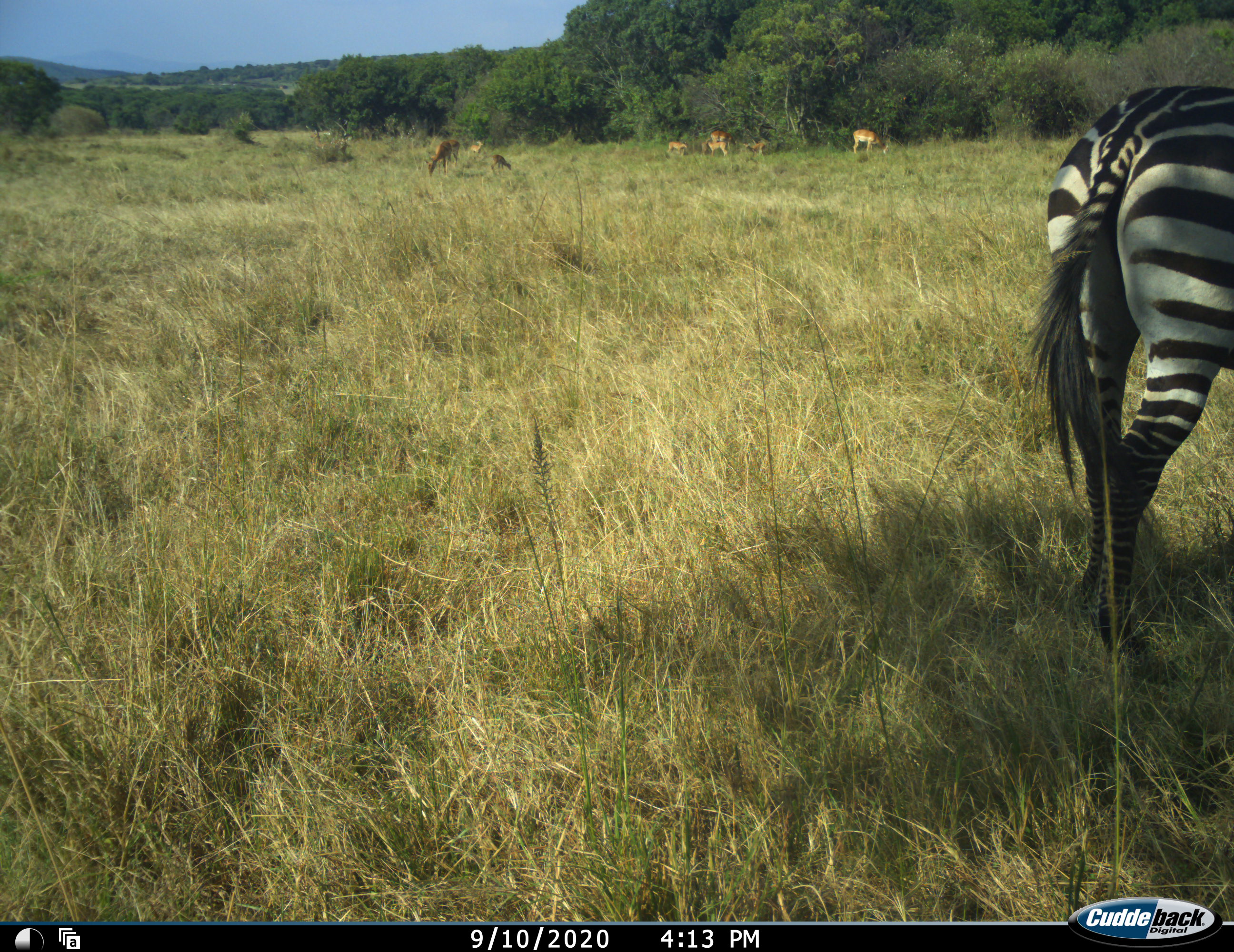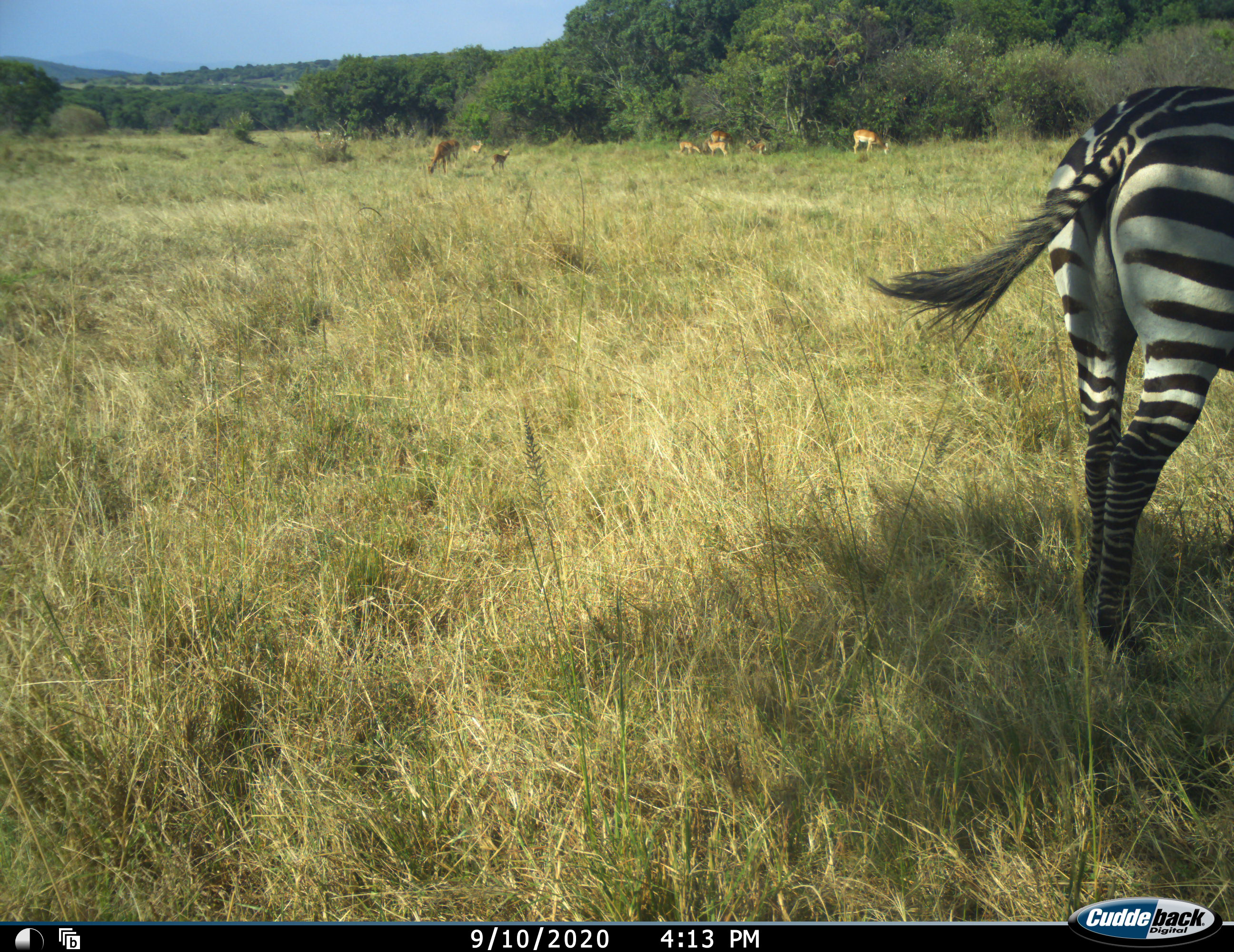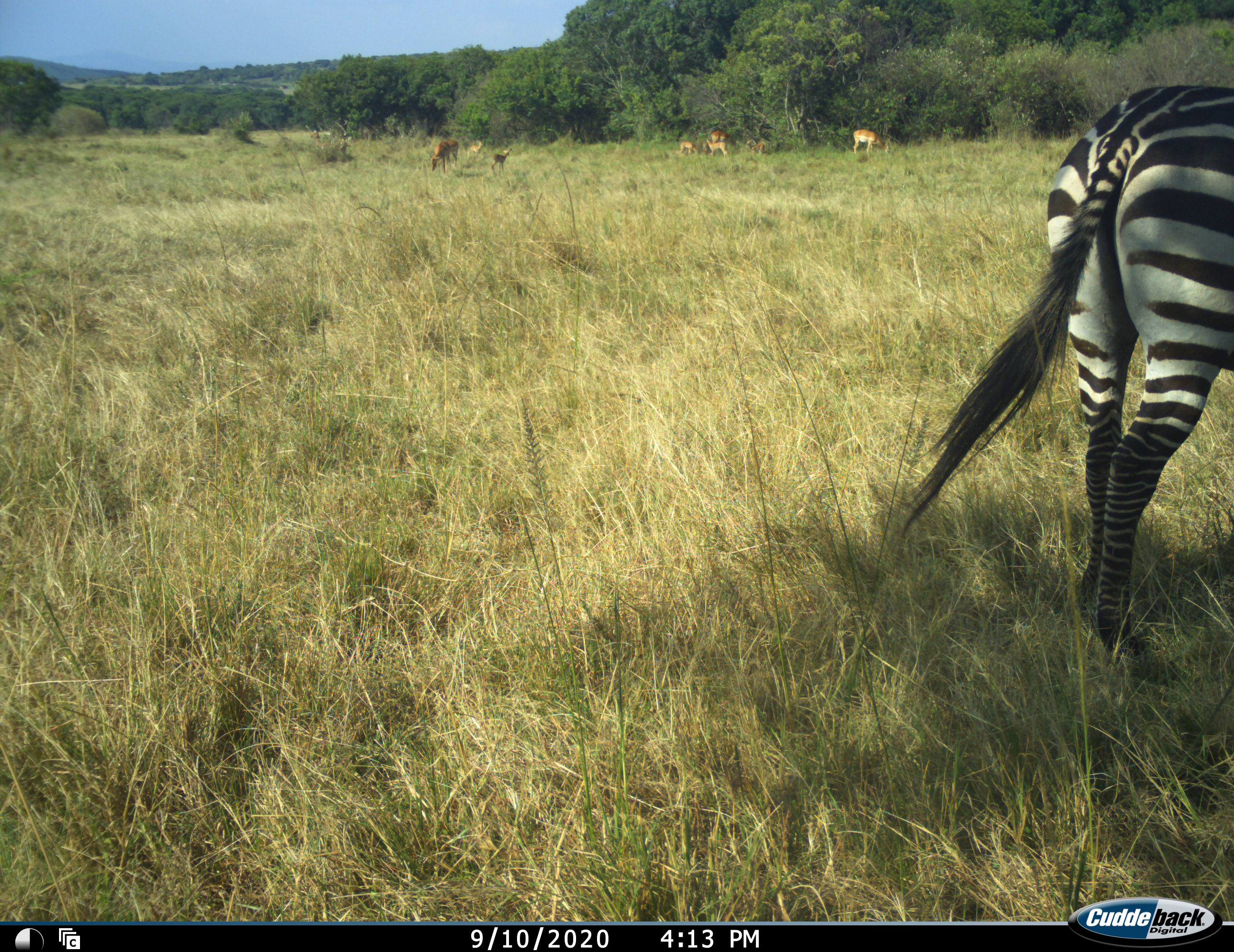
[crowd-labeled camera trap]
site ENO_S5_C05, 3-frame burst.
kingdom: Animalia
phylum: Chordata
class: Mammalia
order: Artiodactyla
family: Bovidae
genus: Aepyceros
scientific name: Aepyceros melampus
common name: impala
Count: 8.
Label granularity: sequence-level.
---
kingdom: Animalia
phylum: Chordata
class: Mammalia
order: Perissodactyla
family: Equidae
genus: Equus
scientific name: Equus quagga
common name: plains zebra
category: zebraplains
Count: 1.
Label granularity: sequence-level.